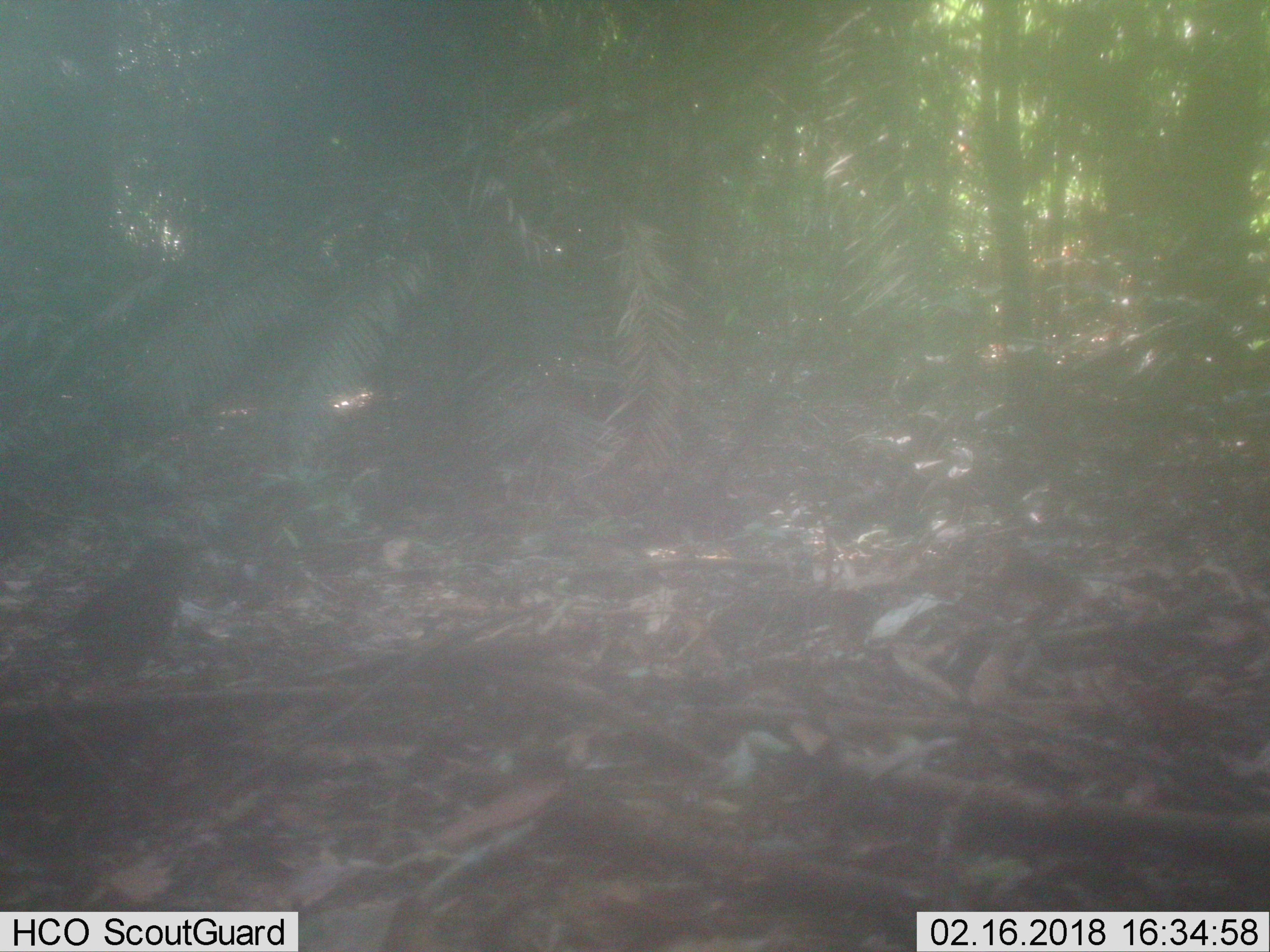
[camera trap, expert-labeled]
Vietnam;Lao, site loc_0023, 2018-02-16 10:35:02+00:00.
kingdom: Animalia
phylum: Chordata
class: Aves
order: Passeriformes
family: Pittidae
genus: Hydrornis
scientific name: Hydrornis elliotii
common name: bar-bellied pitta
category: bar bellied pitta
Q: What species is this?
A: Bar bellied pitta (bar-bellied pitta) (Hydrornis elliotii).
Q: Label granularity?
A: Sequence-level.